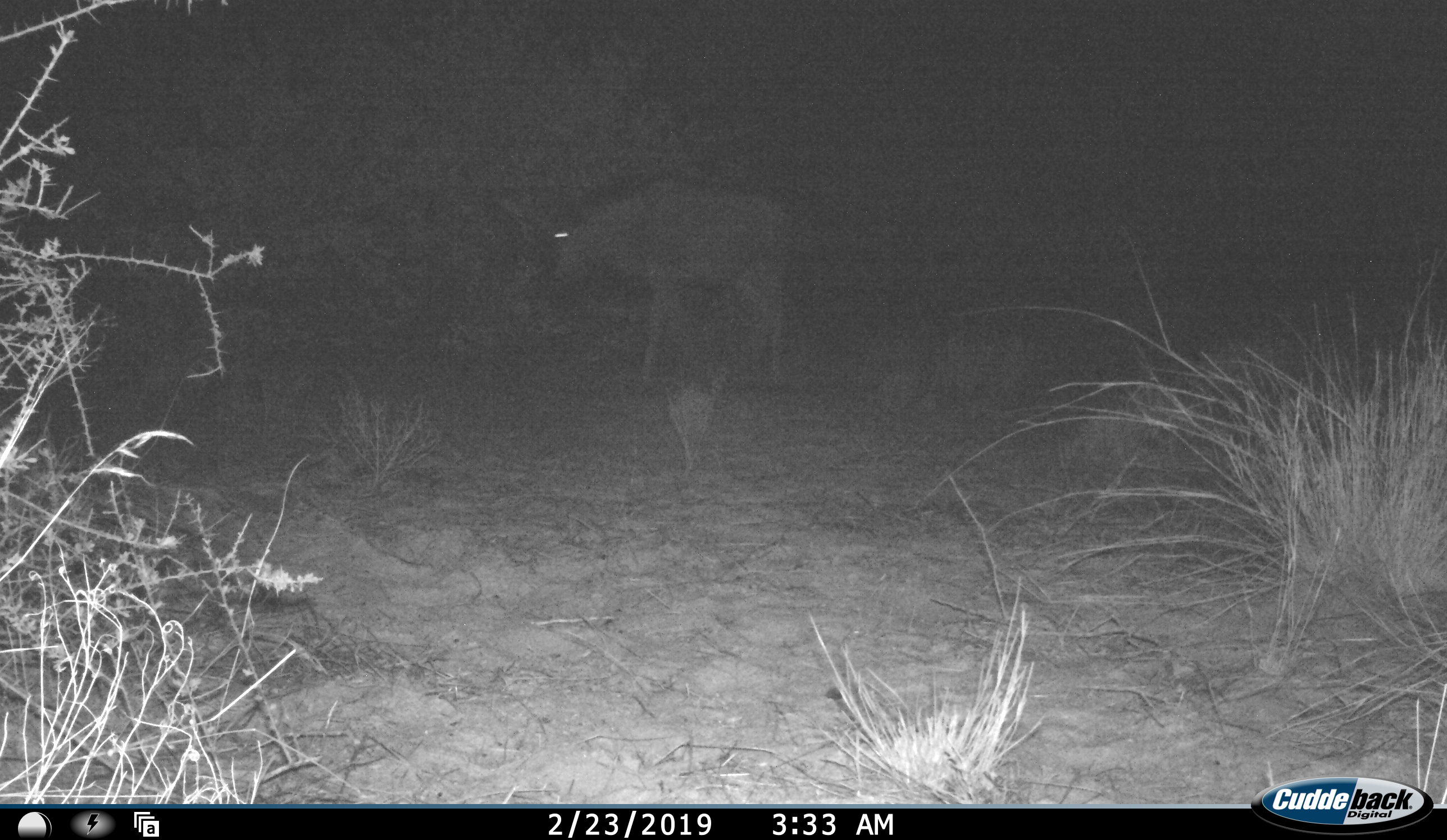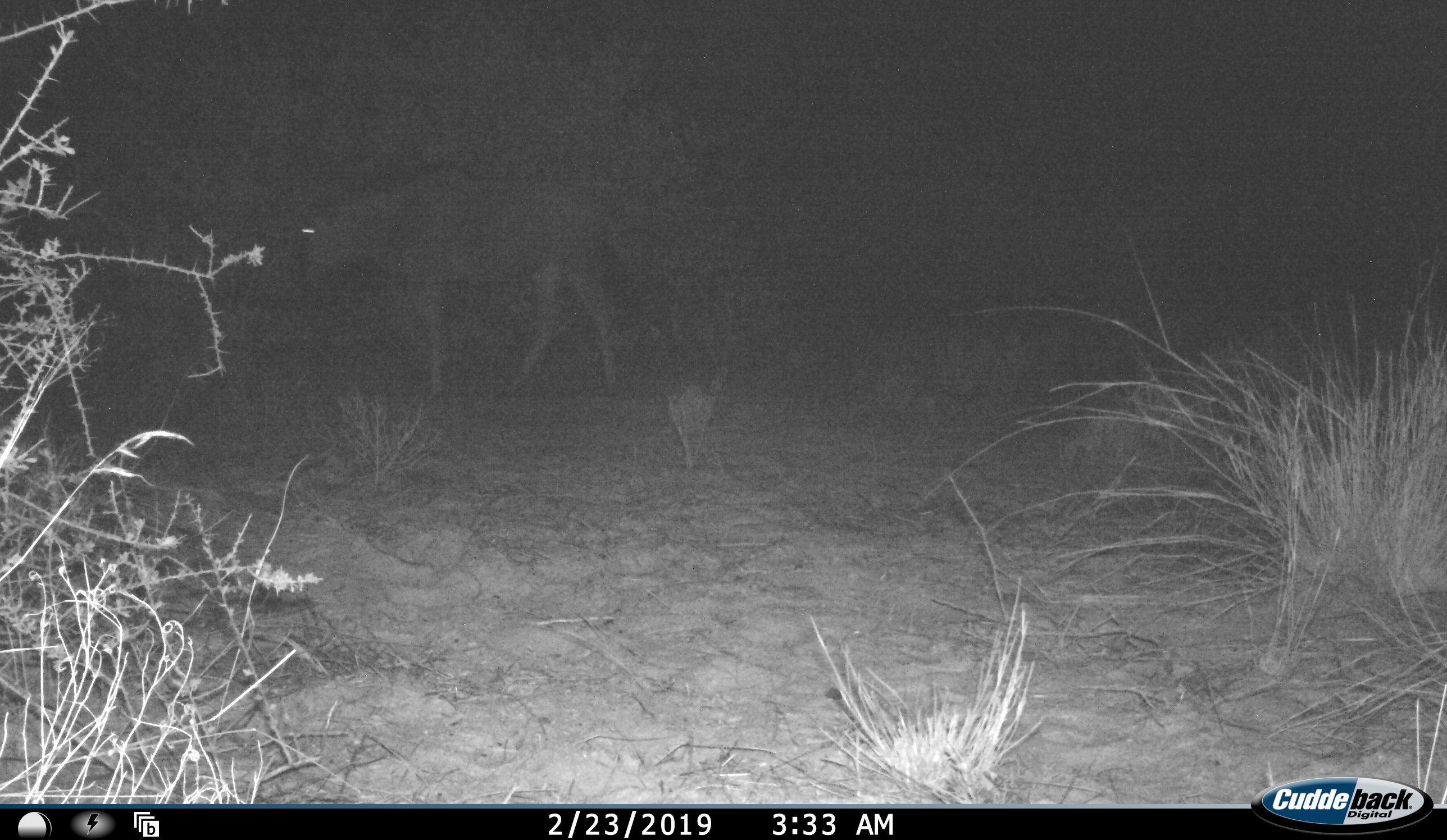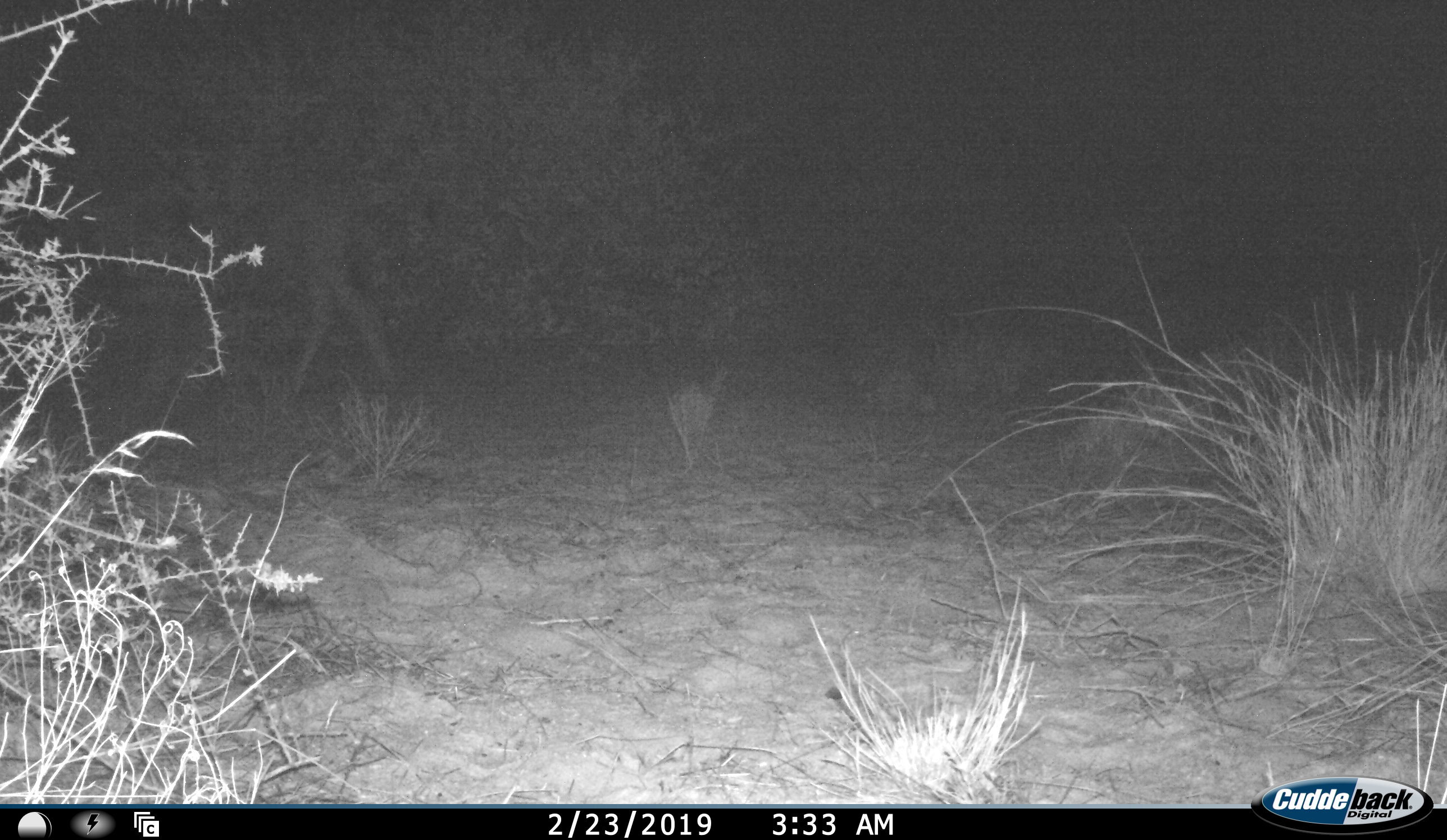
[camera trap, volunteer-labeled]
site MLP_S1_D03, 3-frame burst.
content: unidentified animal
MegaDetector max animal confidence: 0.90